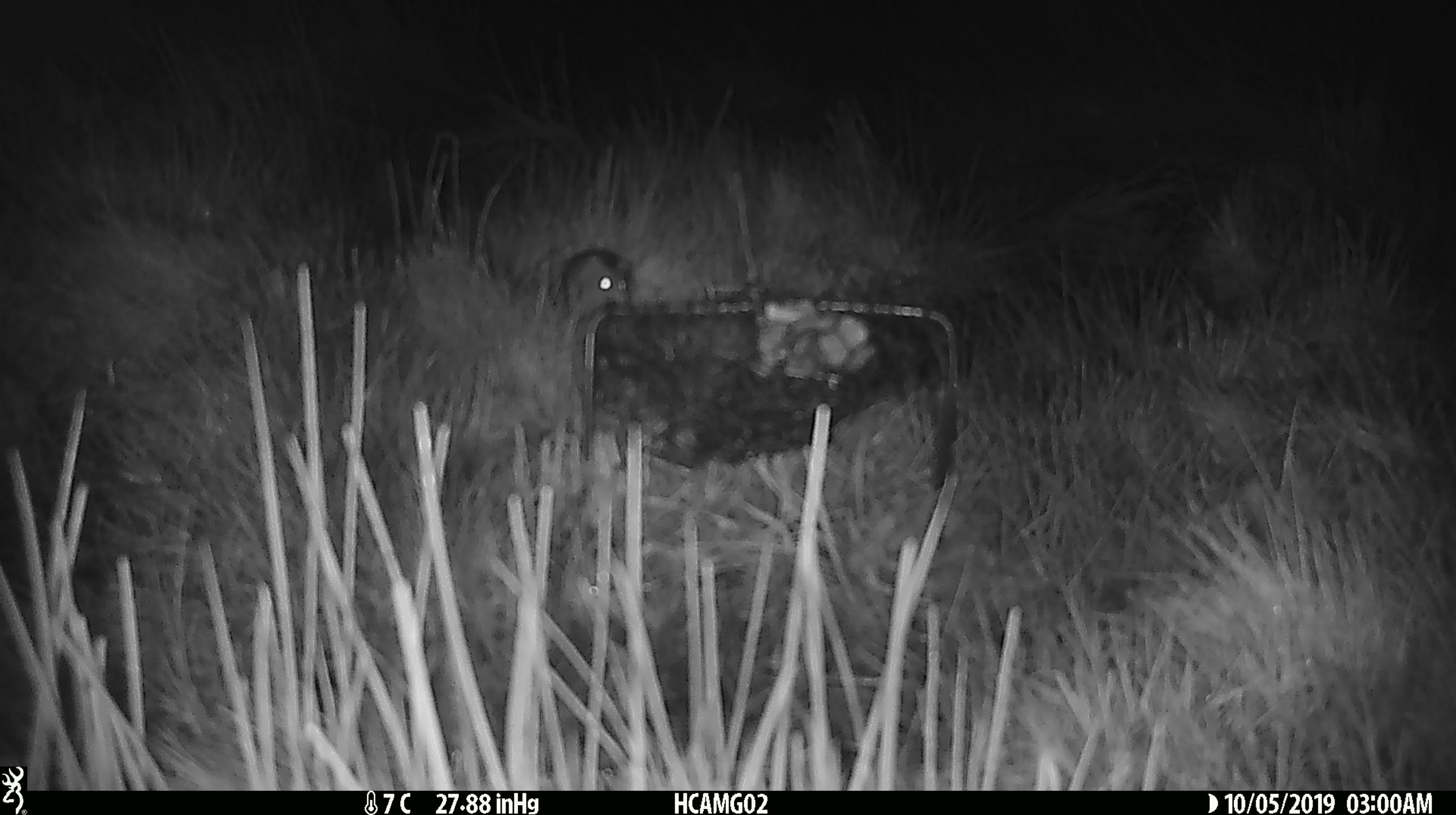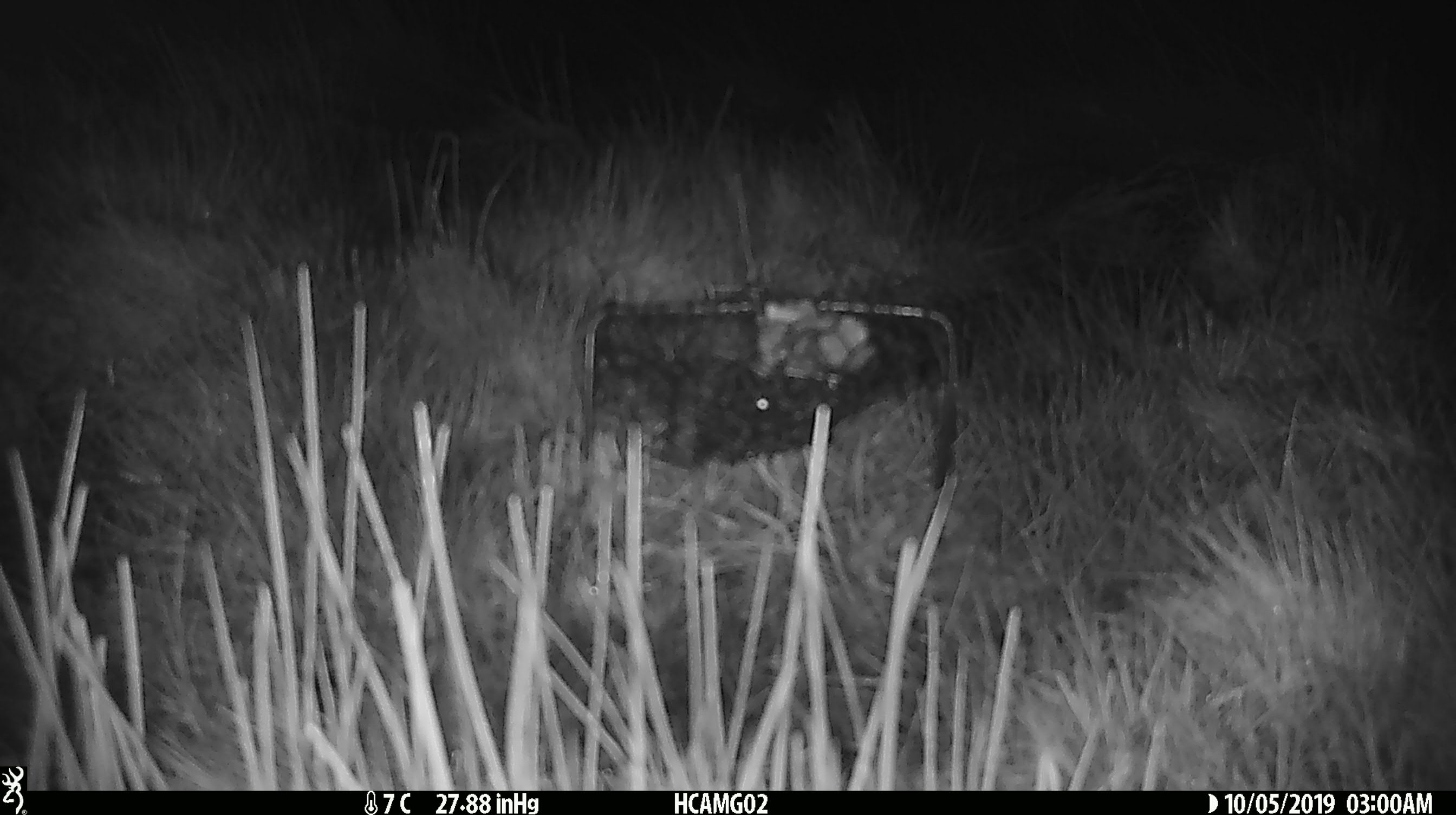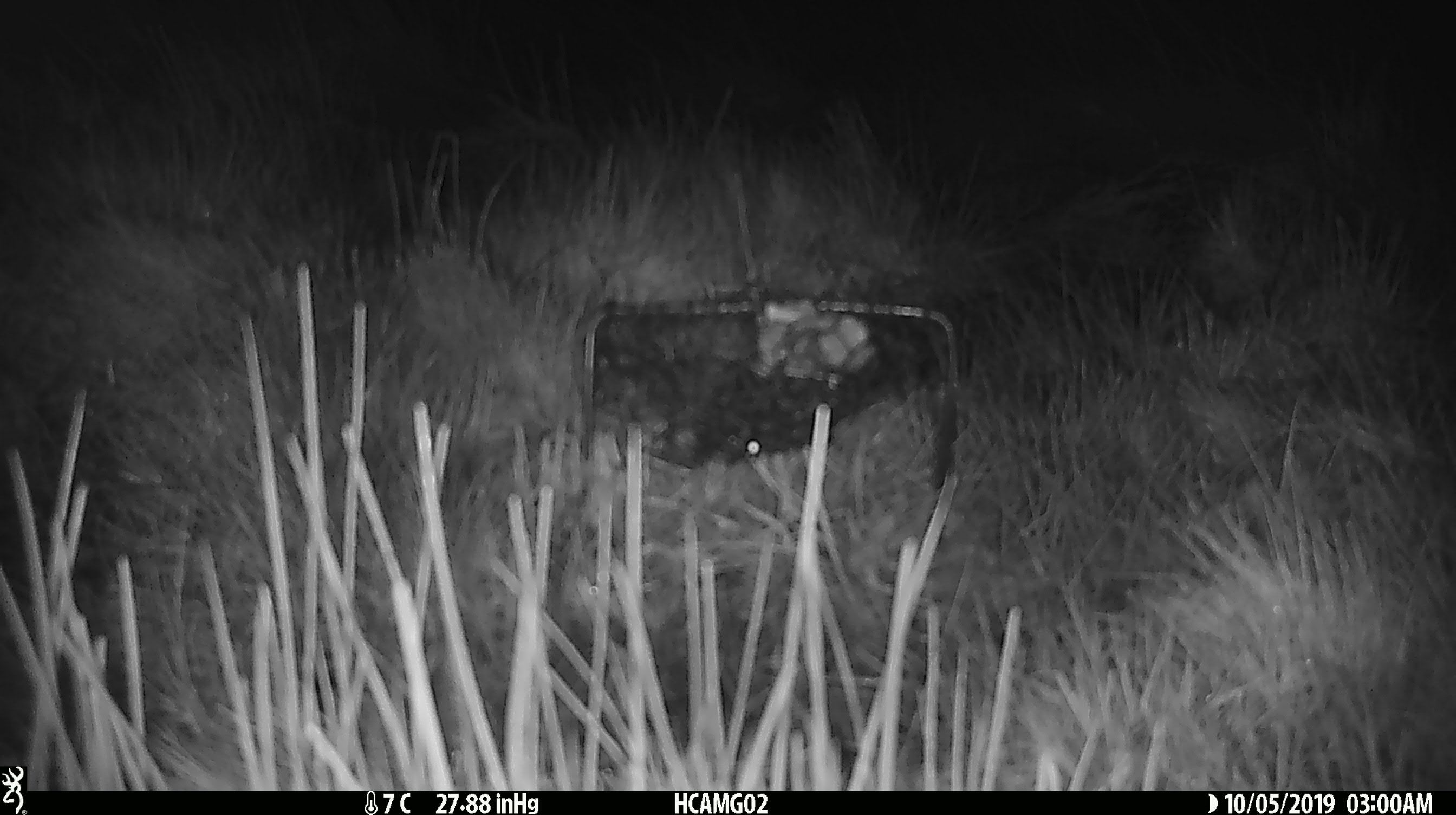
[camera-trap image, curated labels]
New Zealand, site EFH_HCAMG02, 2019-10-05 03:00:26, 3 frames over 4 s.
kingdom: Animalia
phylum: Chordata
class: Mammalia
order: Rodentia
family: Muridae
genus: Mus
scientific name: Mus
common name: mouse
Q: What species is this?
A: Mouse (Mus).